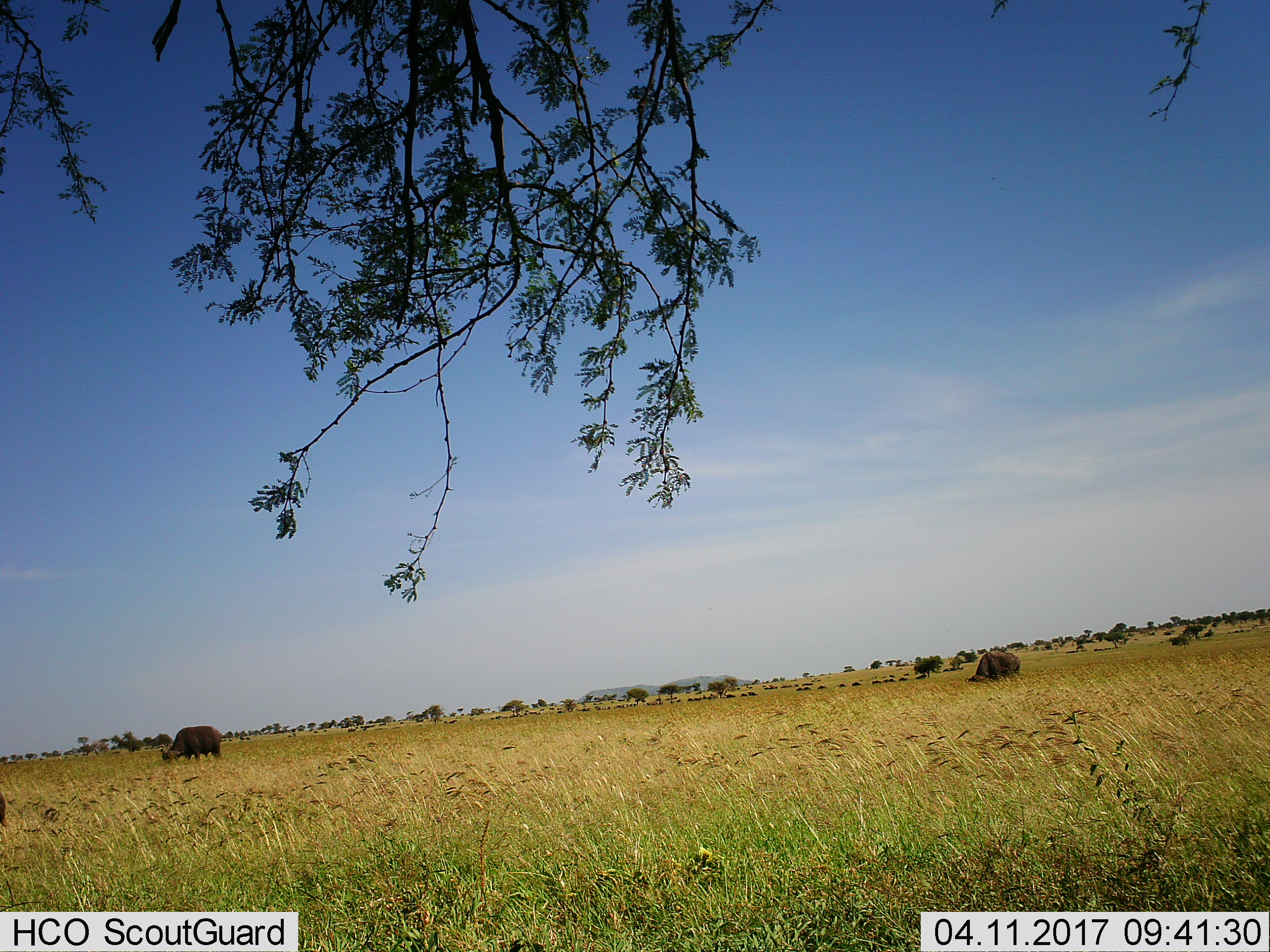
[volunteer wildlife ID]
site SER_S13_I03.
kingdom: Animalia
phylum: Chordata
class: Mammalia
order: Artiodactyla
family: Bovidae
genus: Syncerus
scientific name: Syncerus caffer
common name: african buffalo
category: buffalo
Buffalo (african buffalo) (Syncerus caffer), count 2. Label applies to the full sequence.